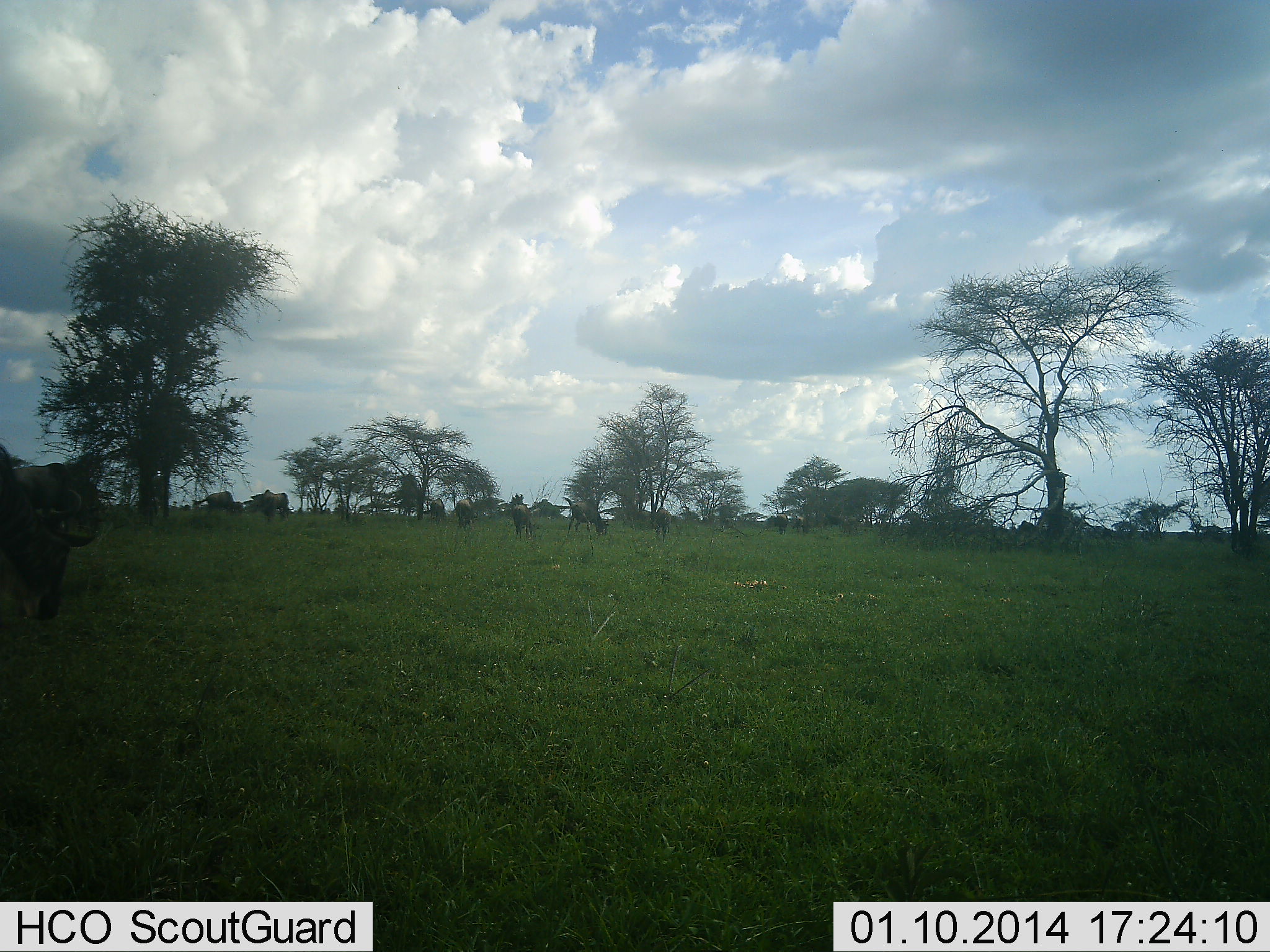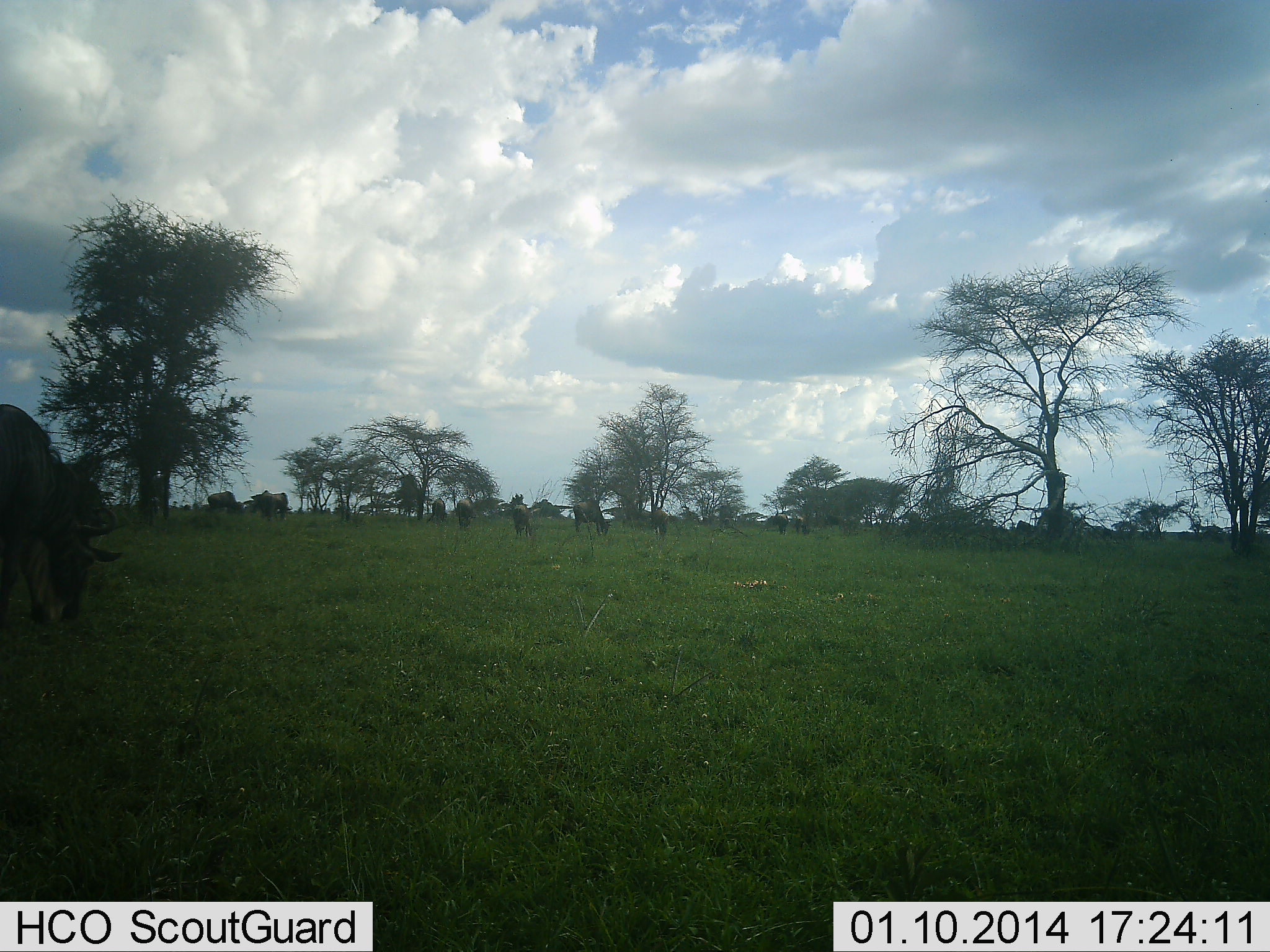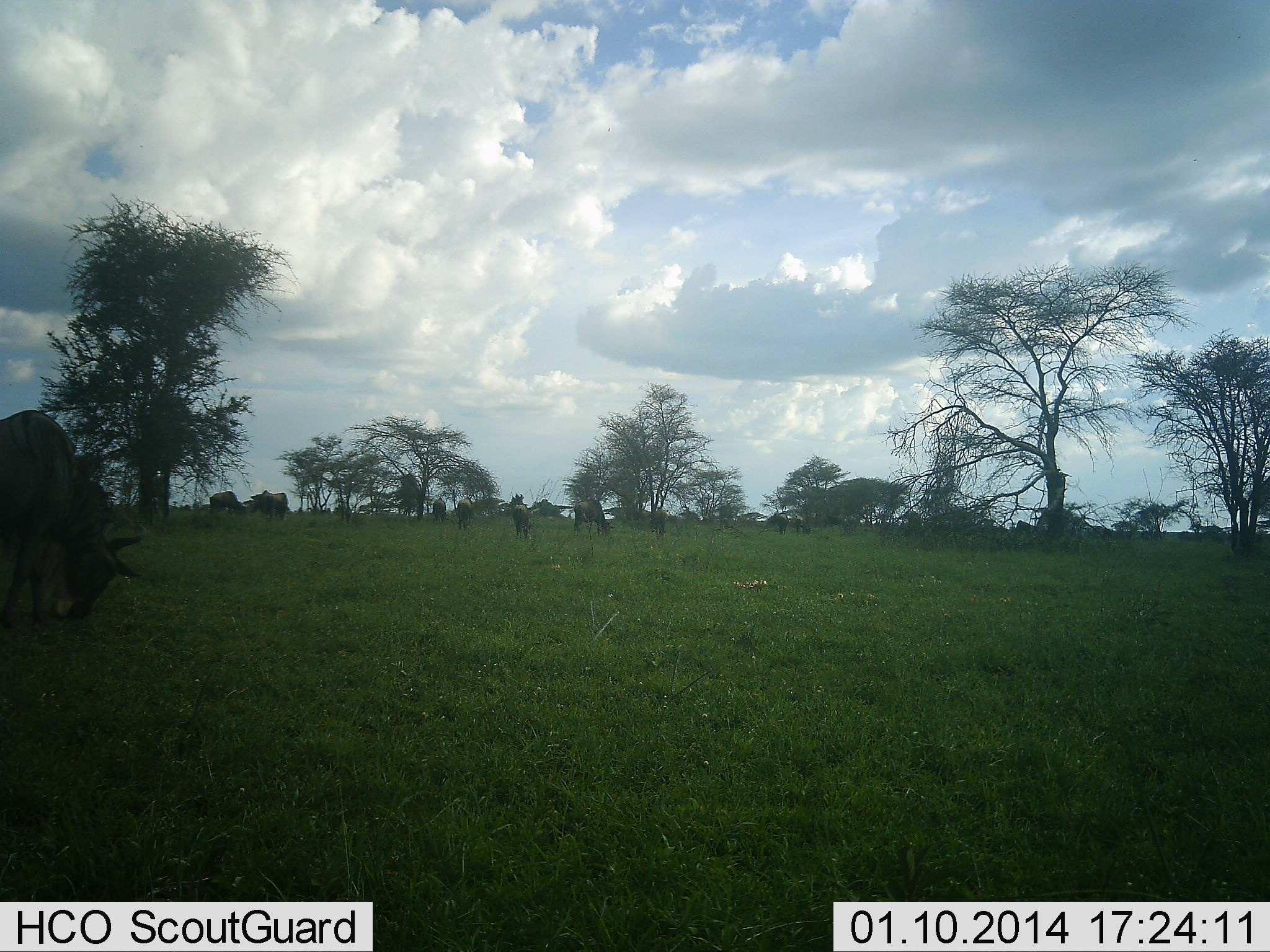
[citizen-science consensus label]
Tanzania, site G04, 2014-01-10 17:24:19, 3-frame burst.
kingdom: Animalia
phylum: Chordata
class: Mammalia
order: Artiodactyla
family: Bovidae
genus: Connochaetes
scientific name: Connochaetes taurinus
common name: blue wildebeest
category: wildebeest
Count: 11-50.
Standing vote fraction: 30%.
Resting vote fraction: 0%.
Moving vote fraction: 20%.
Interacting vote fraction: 0%.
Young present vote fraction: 0%.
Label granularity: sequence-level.